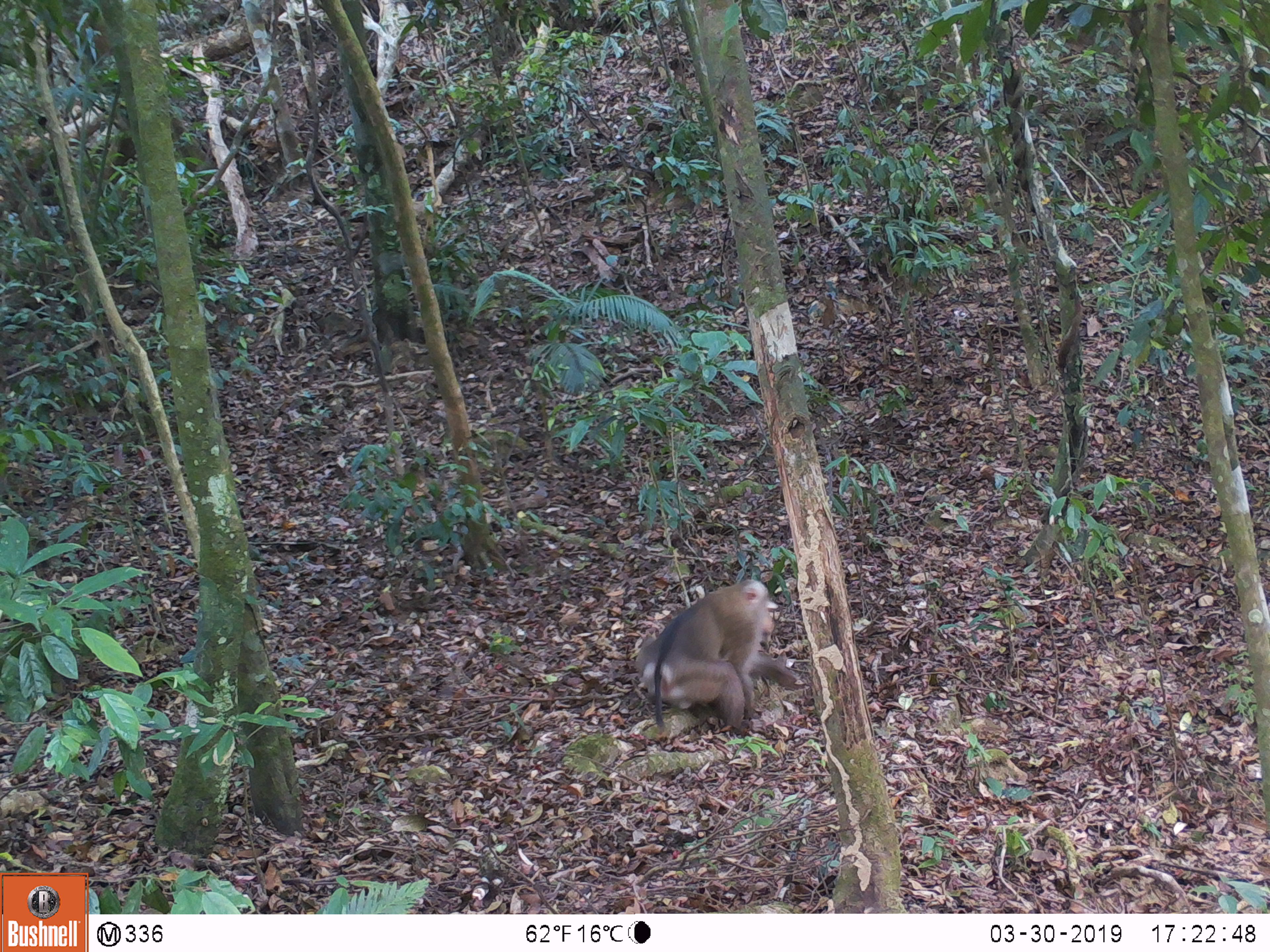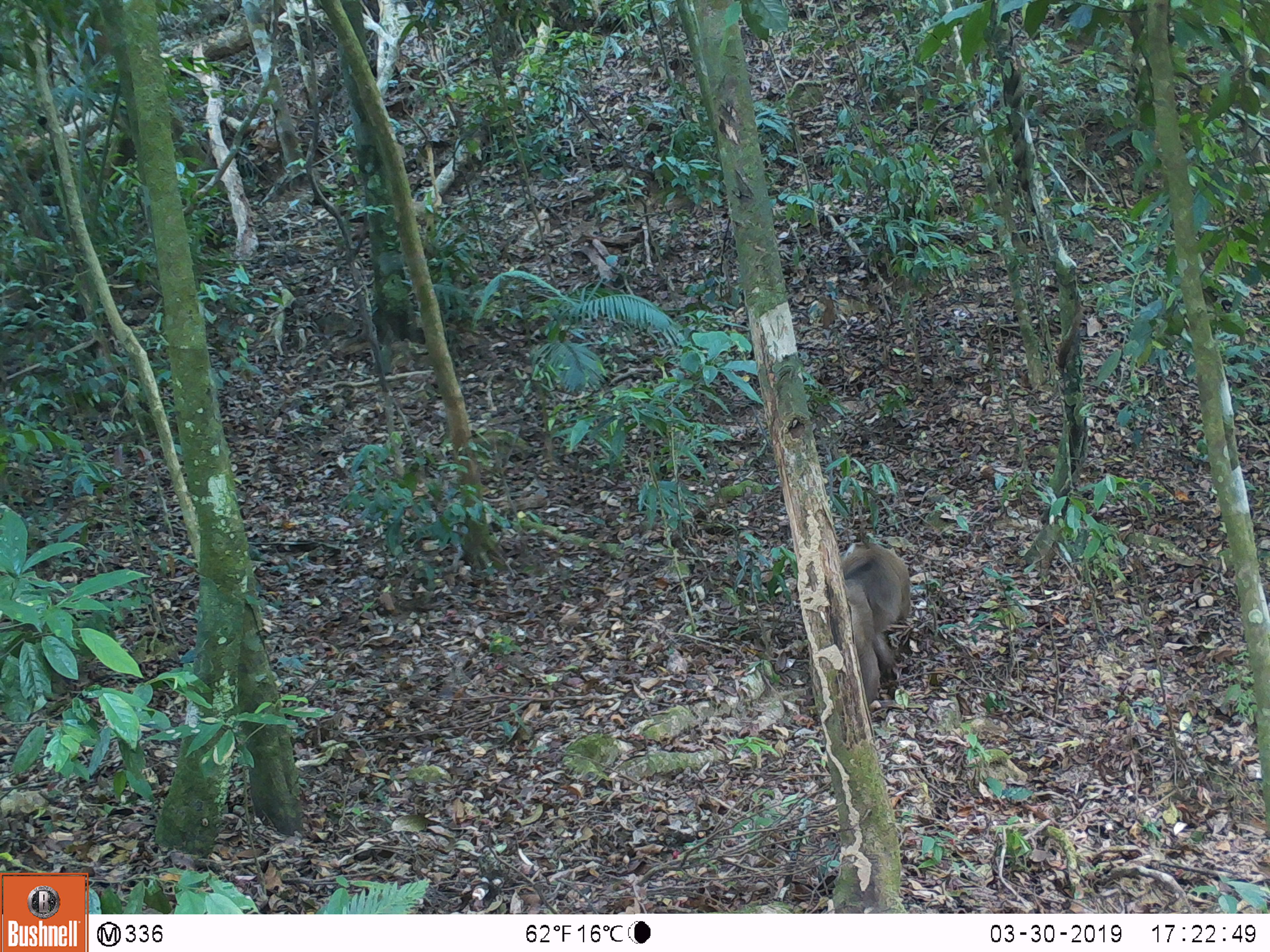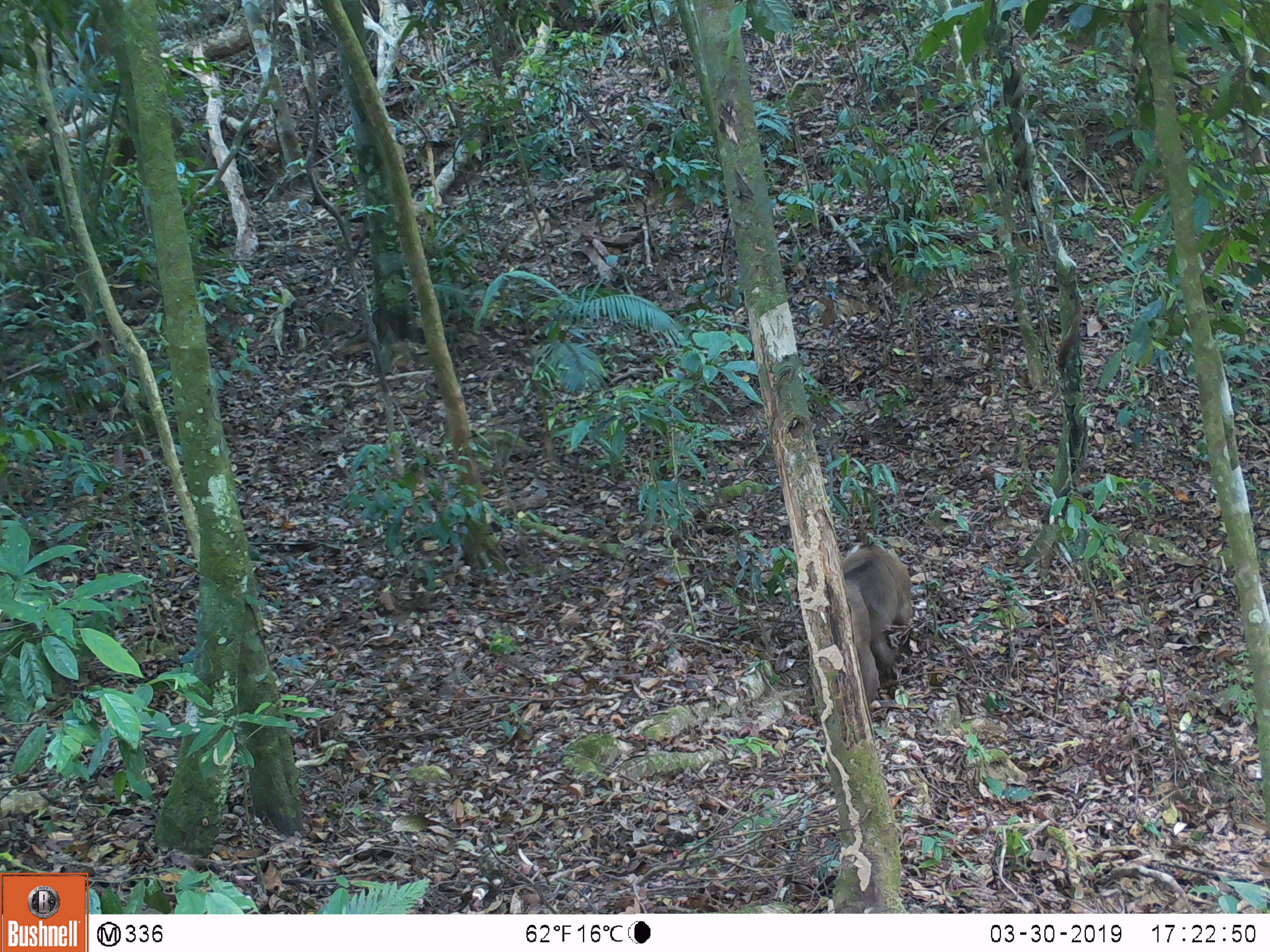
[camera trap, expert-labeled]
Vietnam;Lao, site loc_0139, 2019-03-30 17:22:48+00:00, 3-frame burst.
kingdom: Animalia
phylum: Chordata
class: Mammalia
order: Primates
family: Cercopithecidae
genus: Macaca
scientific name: Macaca nemestrina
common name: pig-tailed macaque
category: pig tailed macaque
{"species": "pig tailed macaque (pig-tailed macaque) (Macaca nemestrina)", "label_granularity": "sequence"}